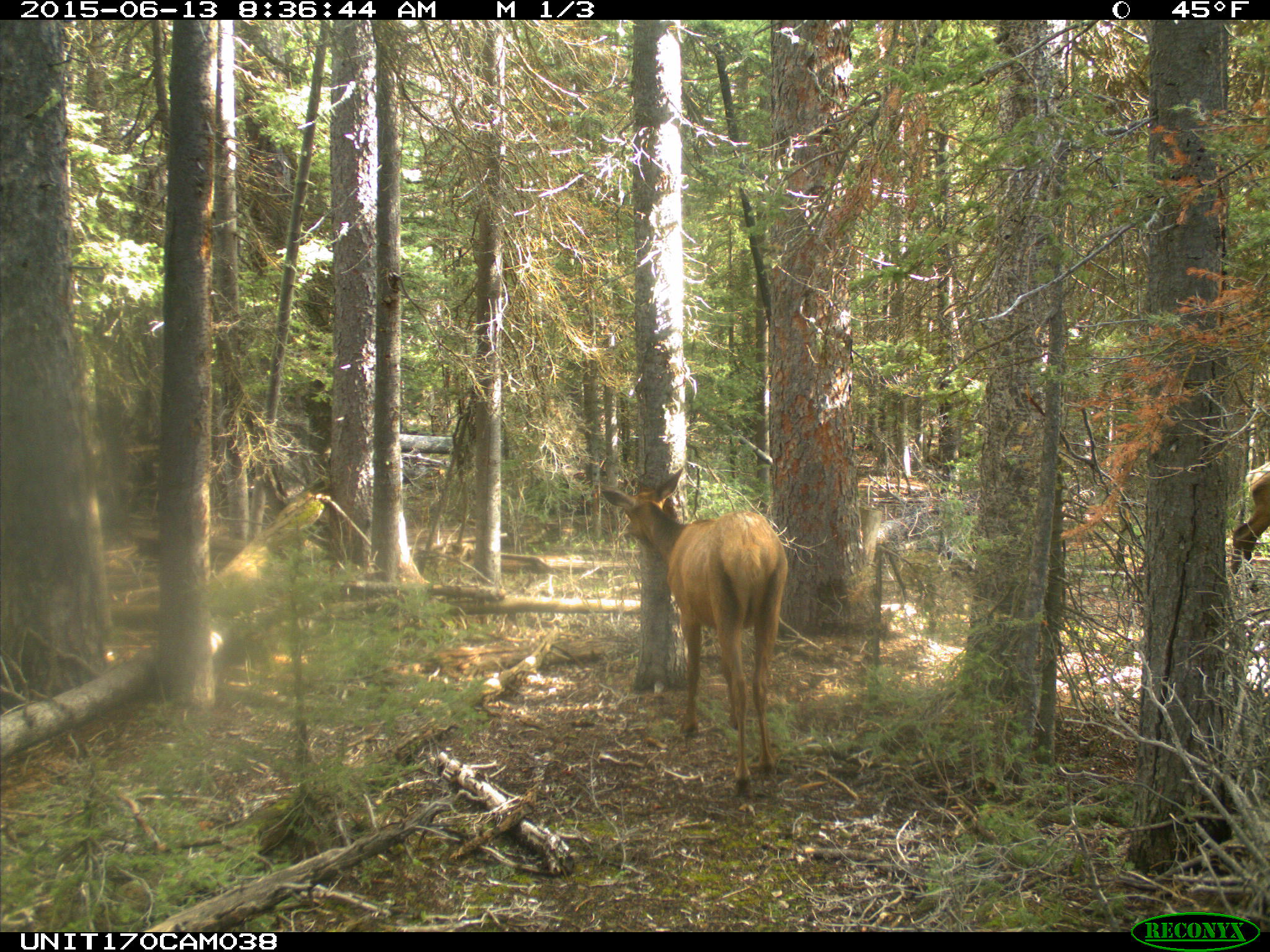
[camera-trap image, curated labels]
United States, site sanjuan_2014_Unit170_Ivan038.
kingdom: Animalia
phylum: Chordata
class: Mammalia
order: Artiodactyla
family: Cervidae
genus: Cervus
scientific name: Cervus elaphus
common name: red deer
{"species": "Cervus elaphus (red deer)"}